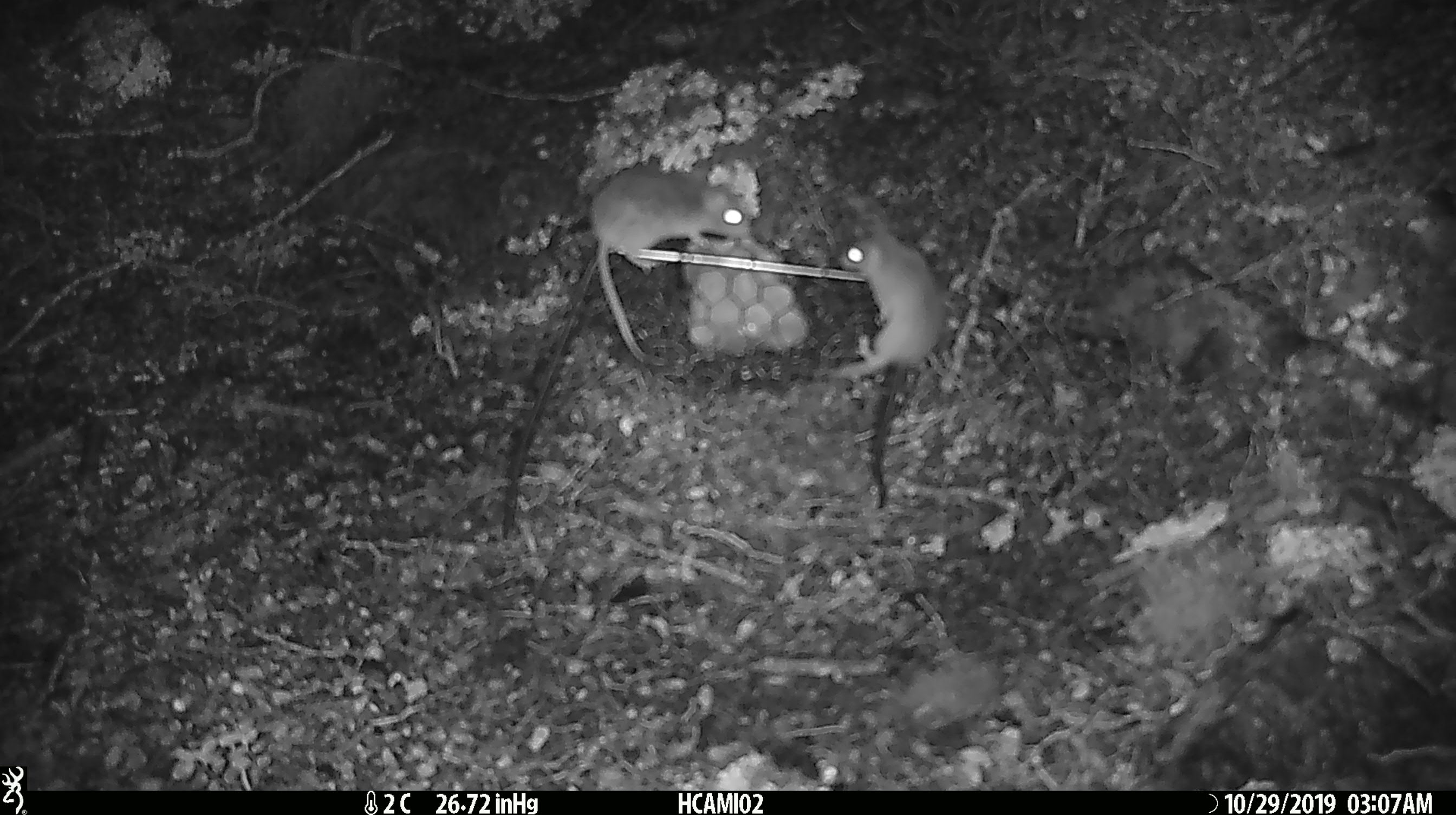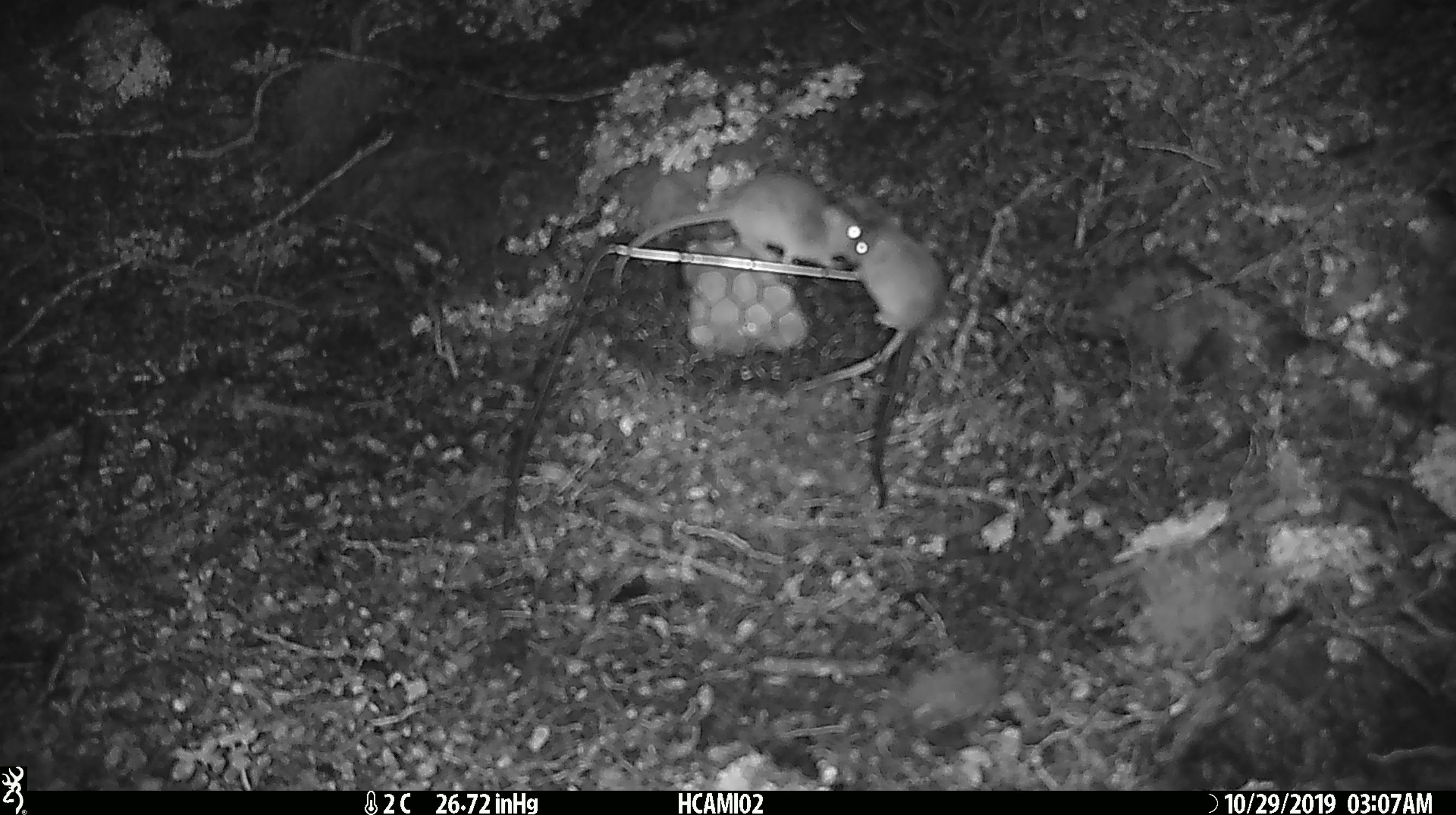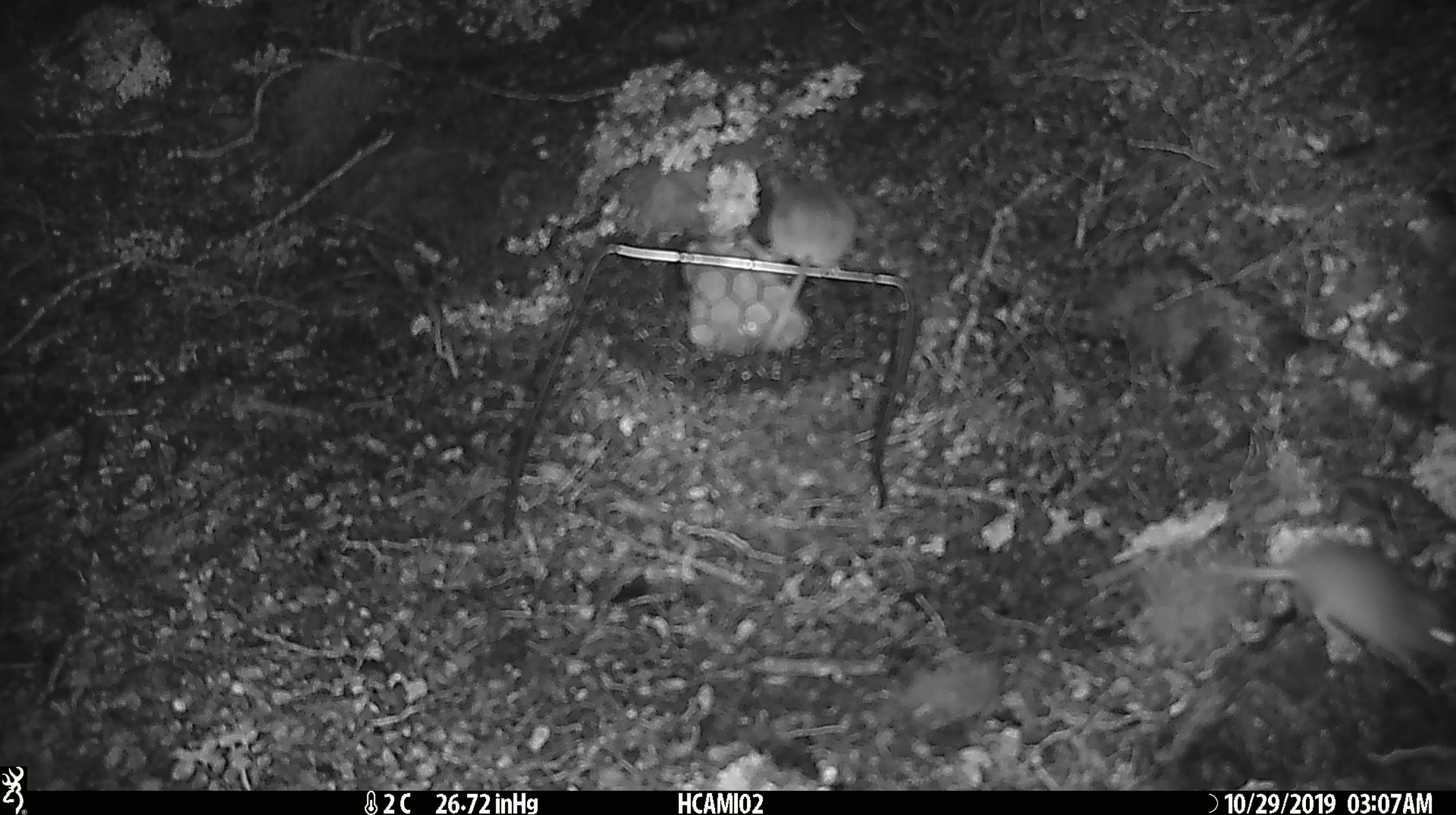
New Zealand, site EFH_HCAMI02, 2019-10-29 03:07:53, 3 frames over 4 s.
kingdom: Animalia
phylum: Chordata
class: Mammalia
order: Rodentia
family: Muridae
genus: Mus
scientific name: Mus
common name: mouse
Mouse (Mus).